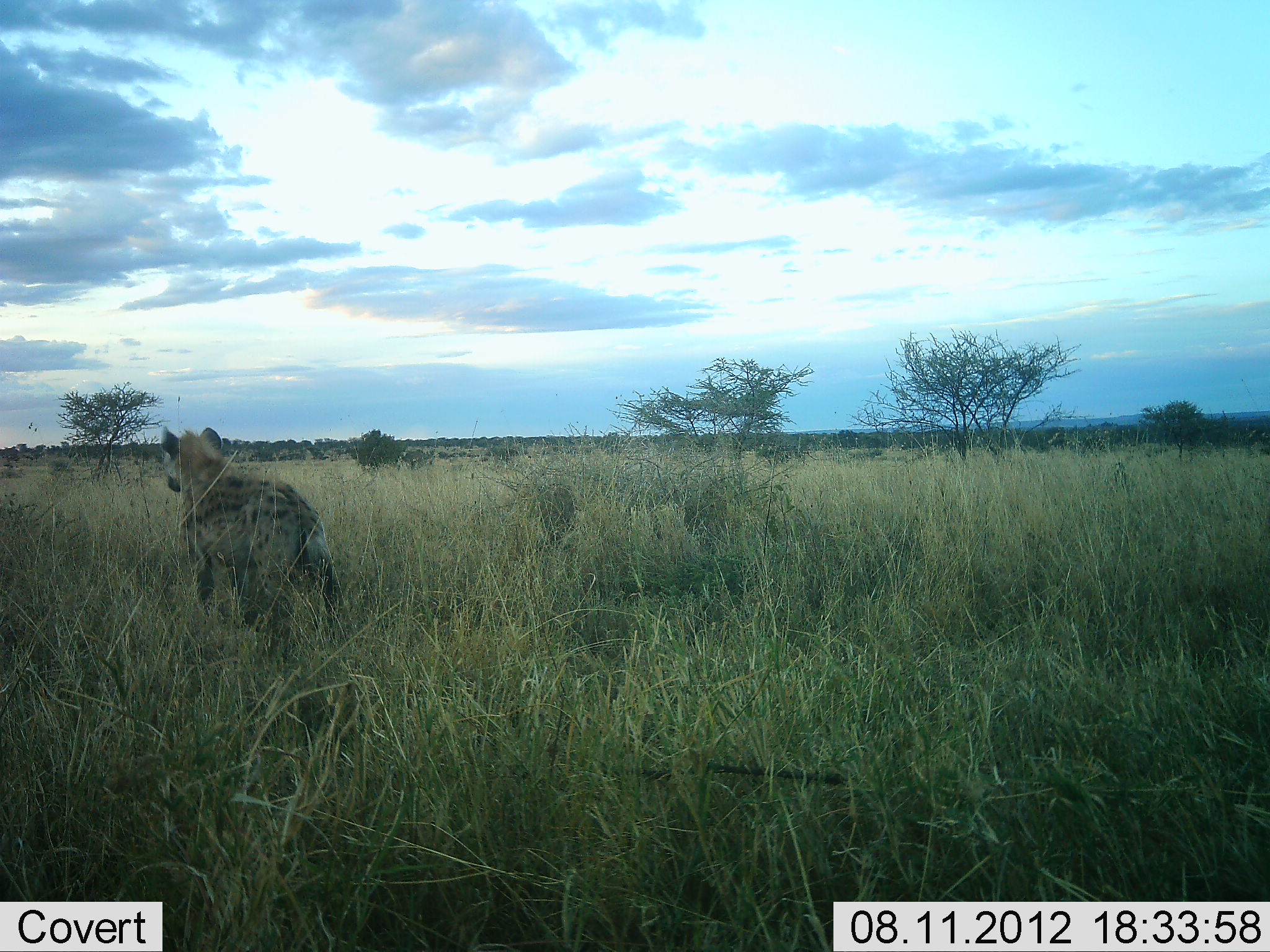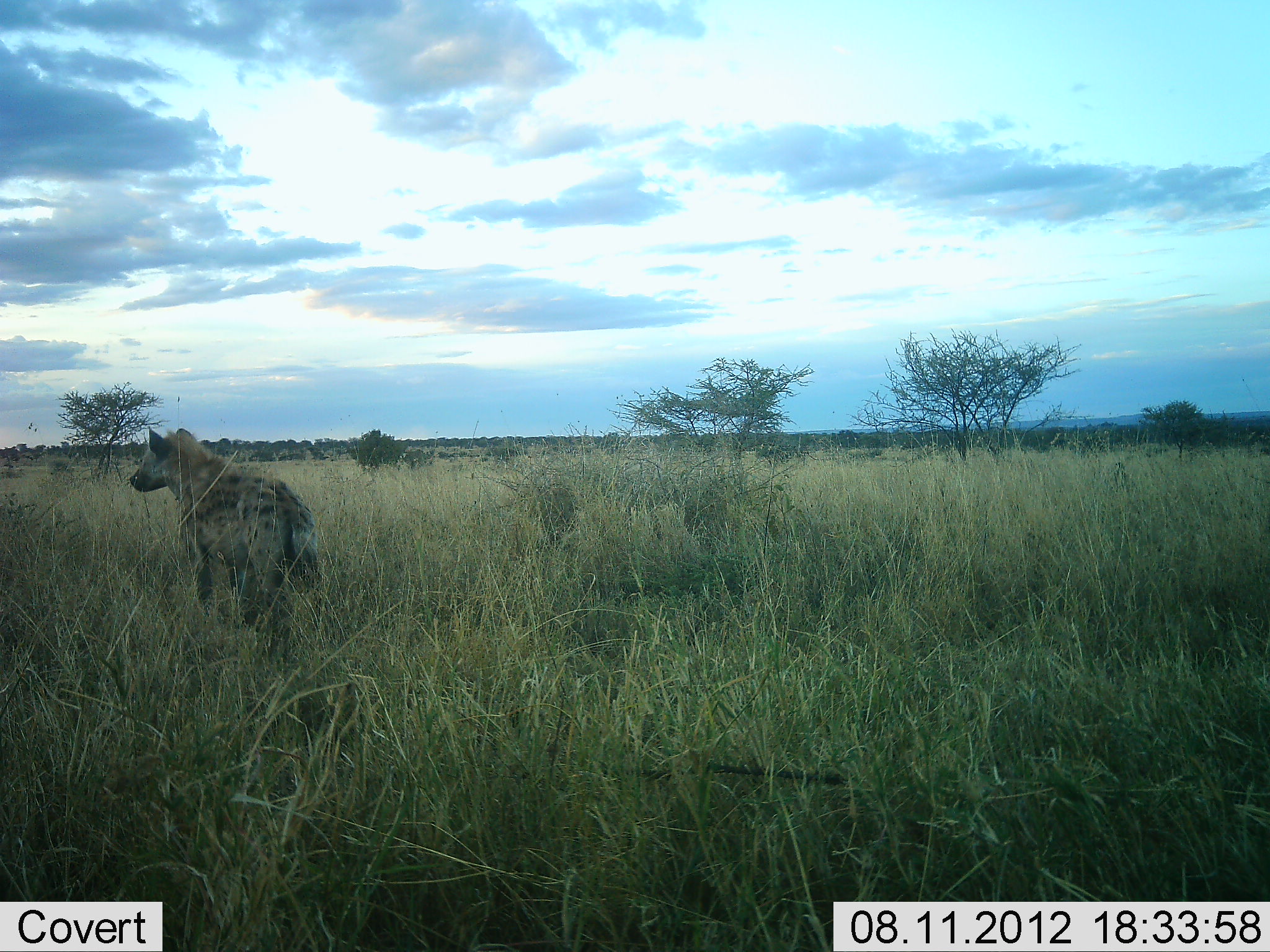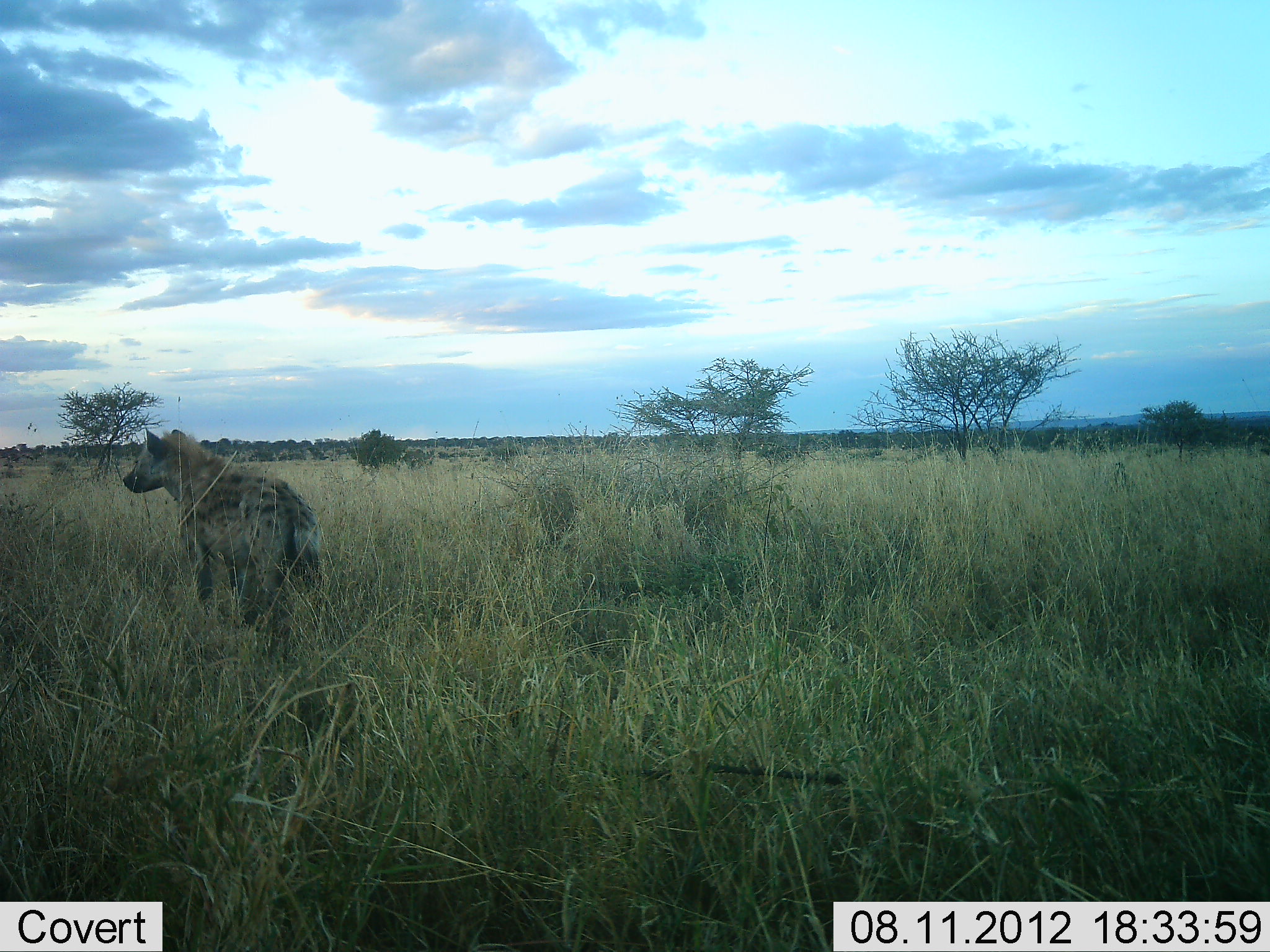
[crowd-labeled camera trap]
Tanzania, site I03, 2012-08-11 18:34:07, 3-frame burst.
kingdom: Animalia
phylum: Chordata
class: Mammalia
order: Carnivora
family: Hyaenidae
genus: Crocuta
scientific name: Crocuta crocuta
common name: spotted hyena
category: hyenaspotted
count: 1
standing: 100%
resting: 0%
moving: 0%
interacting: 0%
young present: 0%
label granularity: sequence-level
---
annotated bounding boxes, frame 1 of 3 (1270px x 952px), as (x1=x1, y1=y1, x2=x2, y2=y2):
animal: (x1=161, y1=425, x2=337, y2=663)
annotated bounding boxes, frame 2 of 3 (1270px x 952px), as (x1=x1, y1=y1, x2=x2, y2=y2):
animal: (x1=129, y1=426, x2=323, y2=665)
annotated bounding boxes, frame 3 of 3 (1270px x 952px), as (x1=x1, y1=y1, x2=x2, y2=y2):
animal: (x1=122, y1=427, x2=324, y2=663)